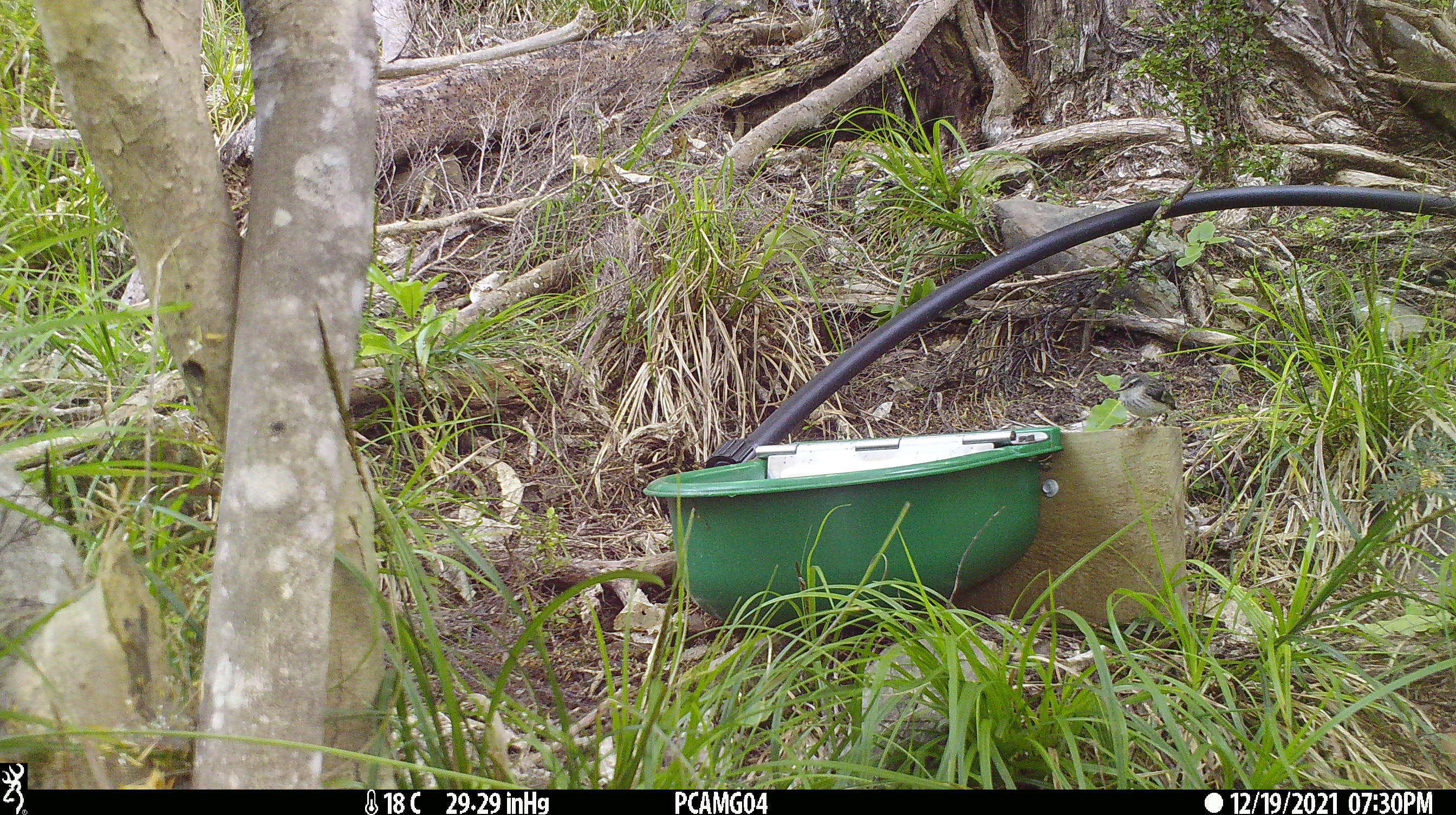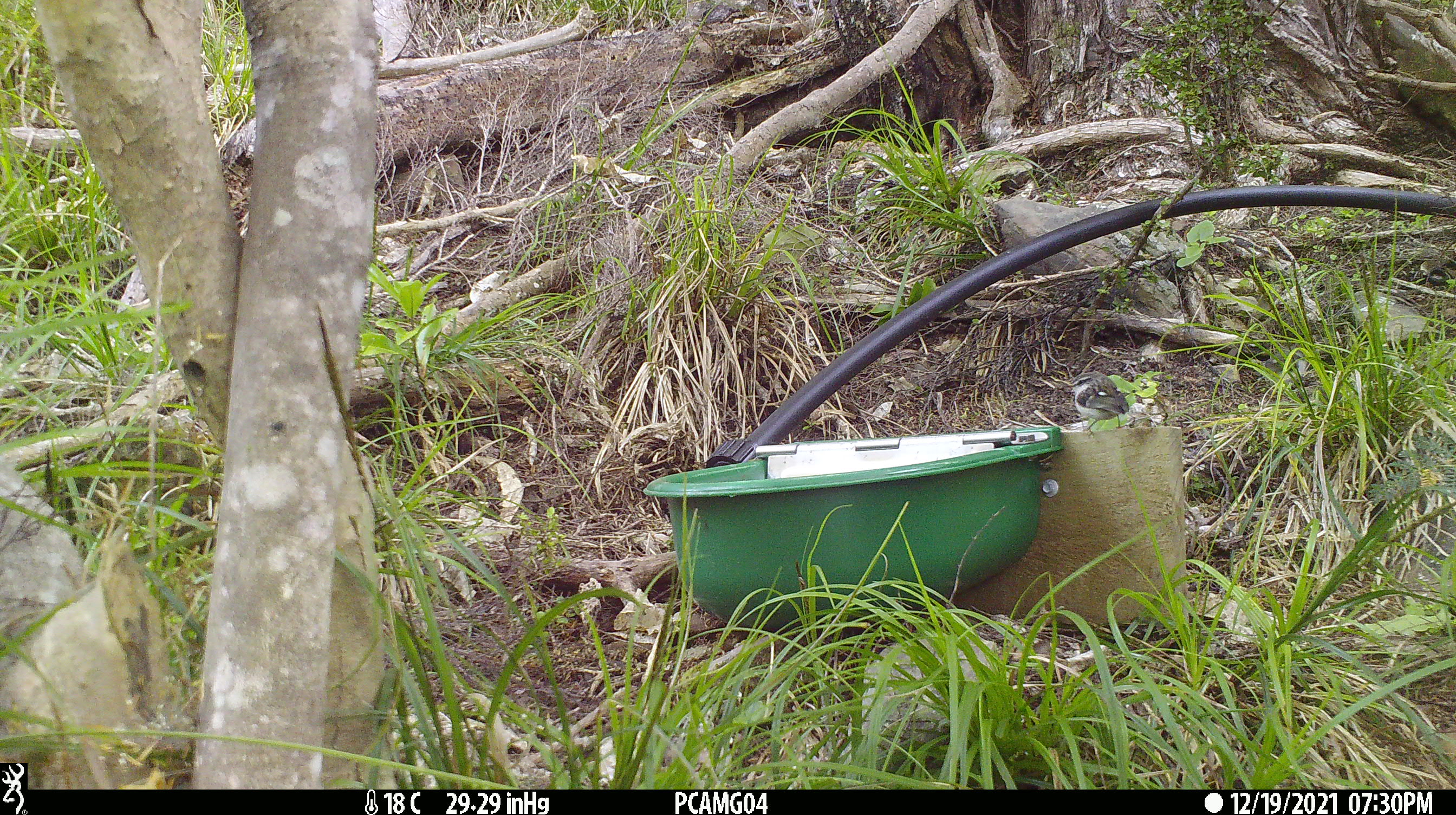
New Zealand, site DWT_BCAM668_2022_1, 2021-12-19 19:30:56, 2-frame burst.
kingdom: Animalia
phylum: Chordata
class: Aves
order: Passeriformes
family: Acanthisittidae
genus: Acanthisitta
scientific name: Acanthisitta chloris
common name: rifleman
Rifleman (Acanthisitta chloris).